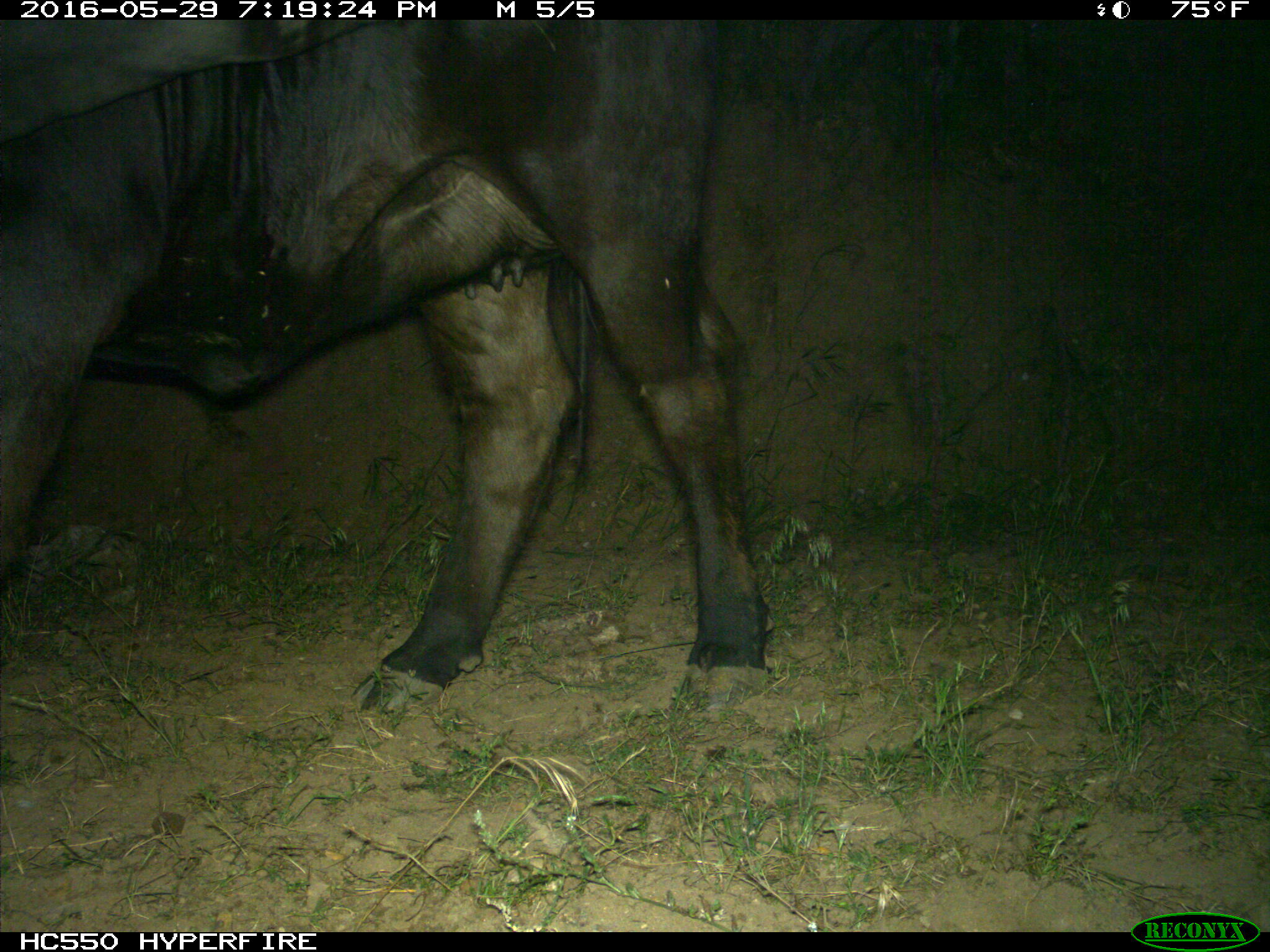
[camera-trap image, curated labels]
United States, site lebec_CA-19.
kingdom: Animalia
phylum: Chordata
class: Mammalia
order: Artiodactyla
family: Bovidae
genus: Bos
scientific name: Bos taurus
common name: domestic cow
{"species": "Bos taurus (domestic cow)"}